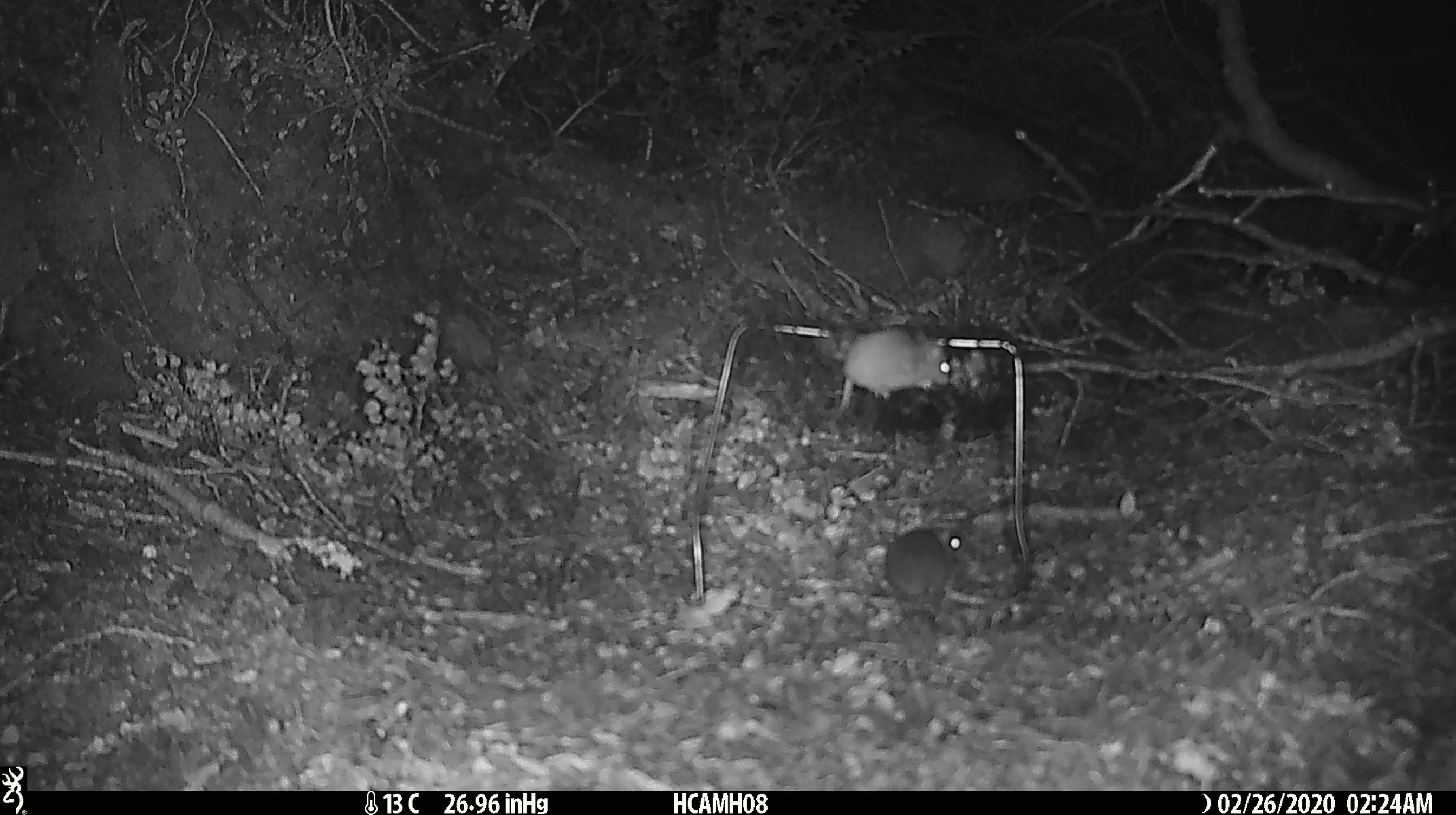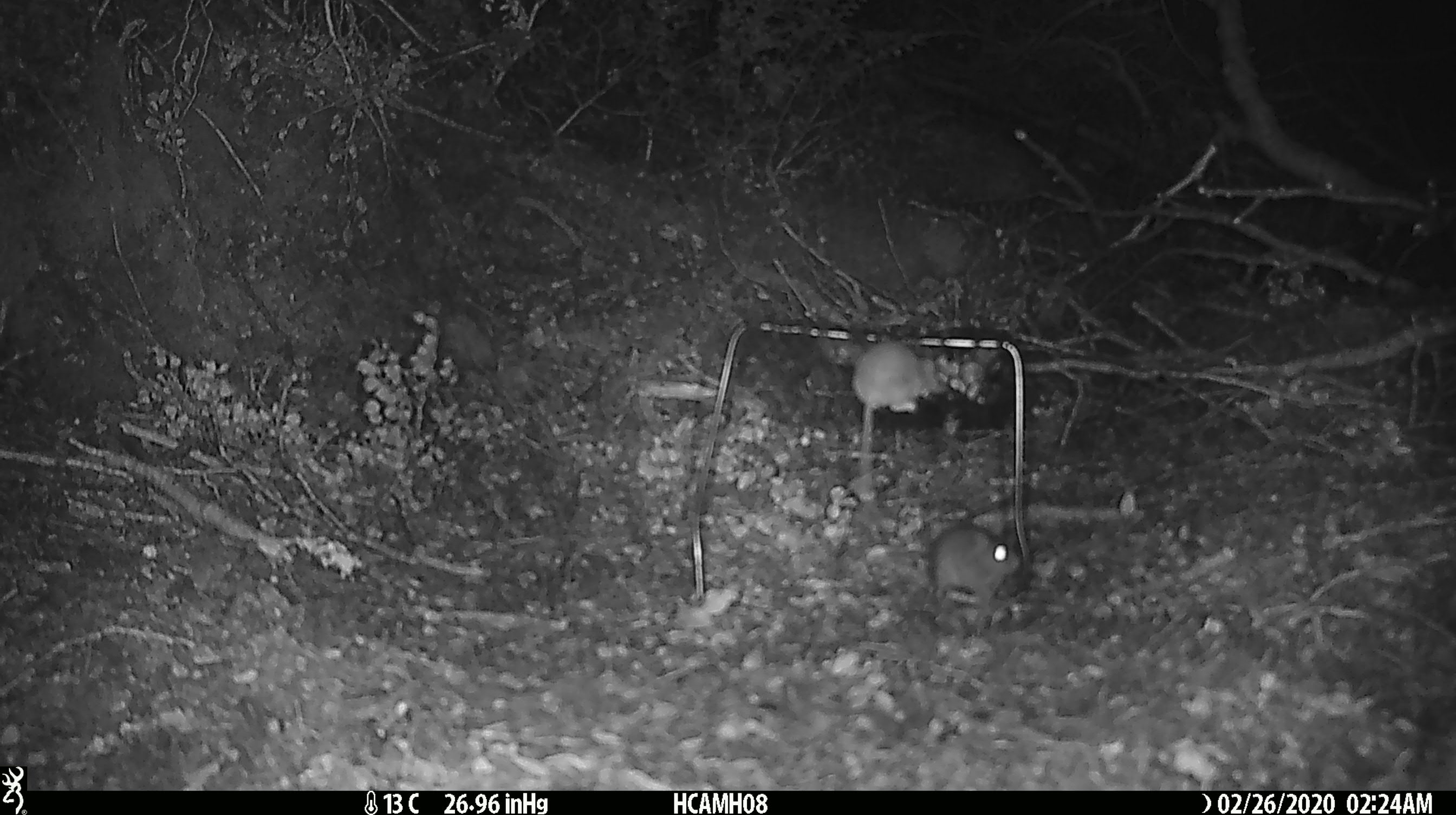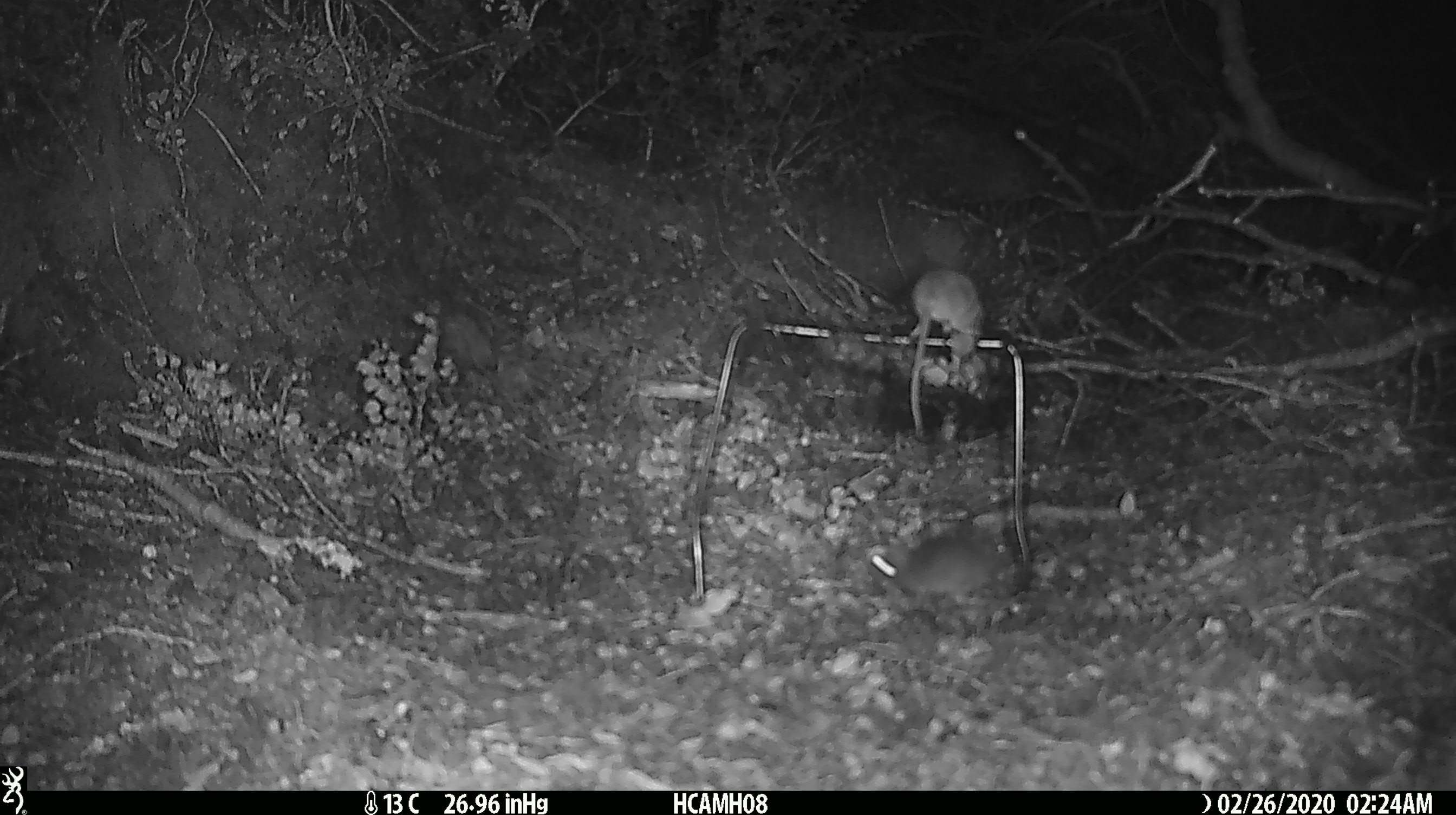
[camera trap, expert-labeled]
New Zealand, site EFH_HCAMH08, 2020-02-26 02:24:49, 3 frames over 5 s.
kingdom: Animalia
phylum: Chordata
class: Mammalia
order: Rodentia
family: Muridae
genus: Mus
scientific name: Mus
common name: mouse